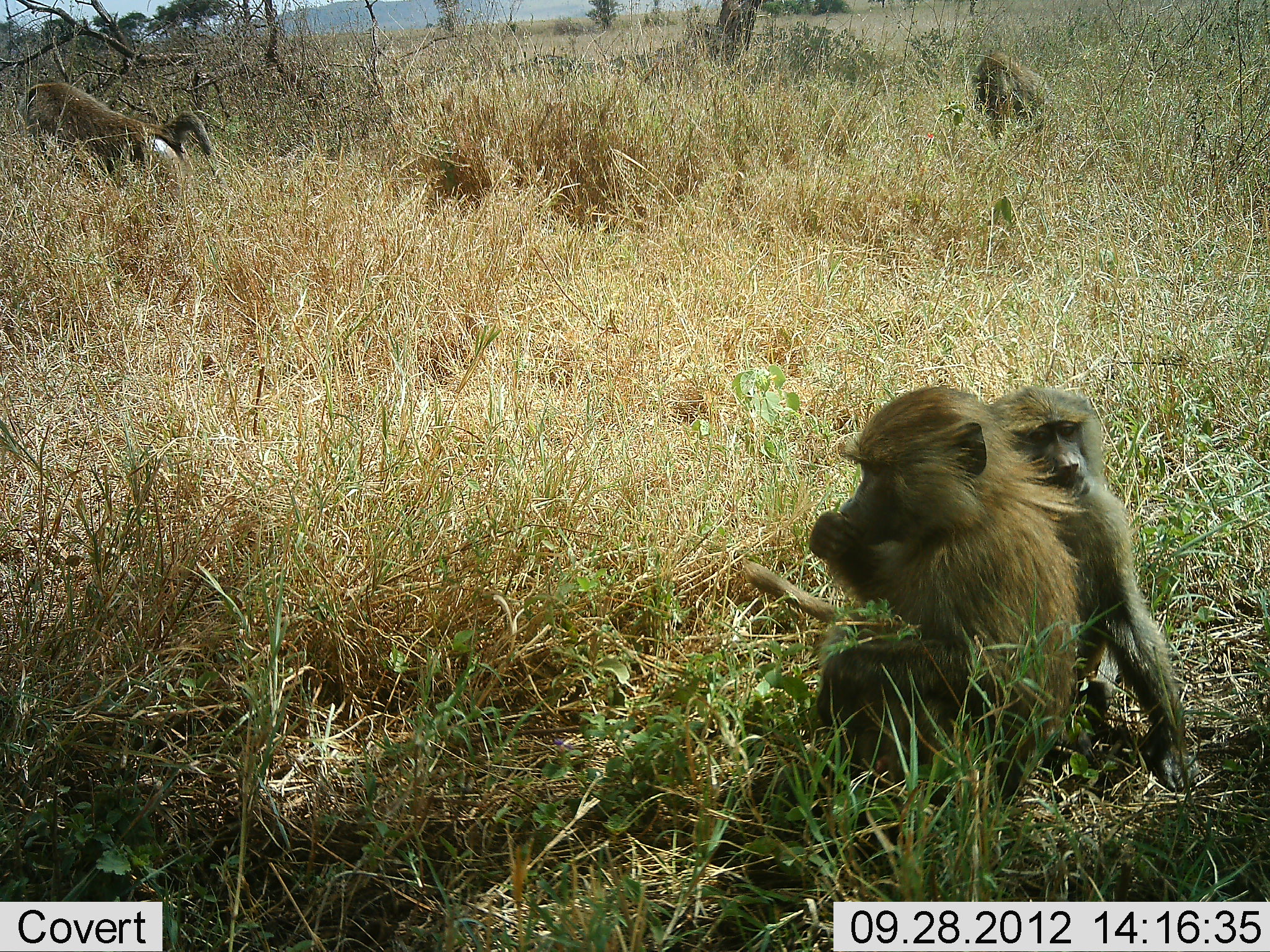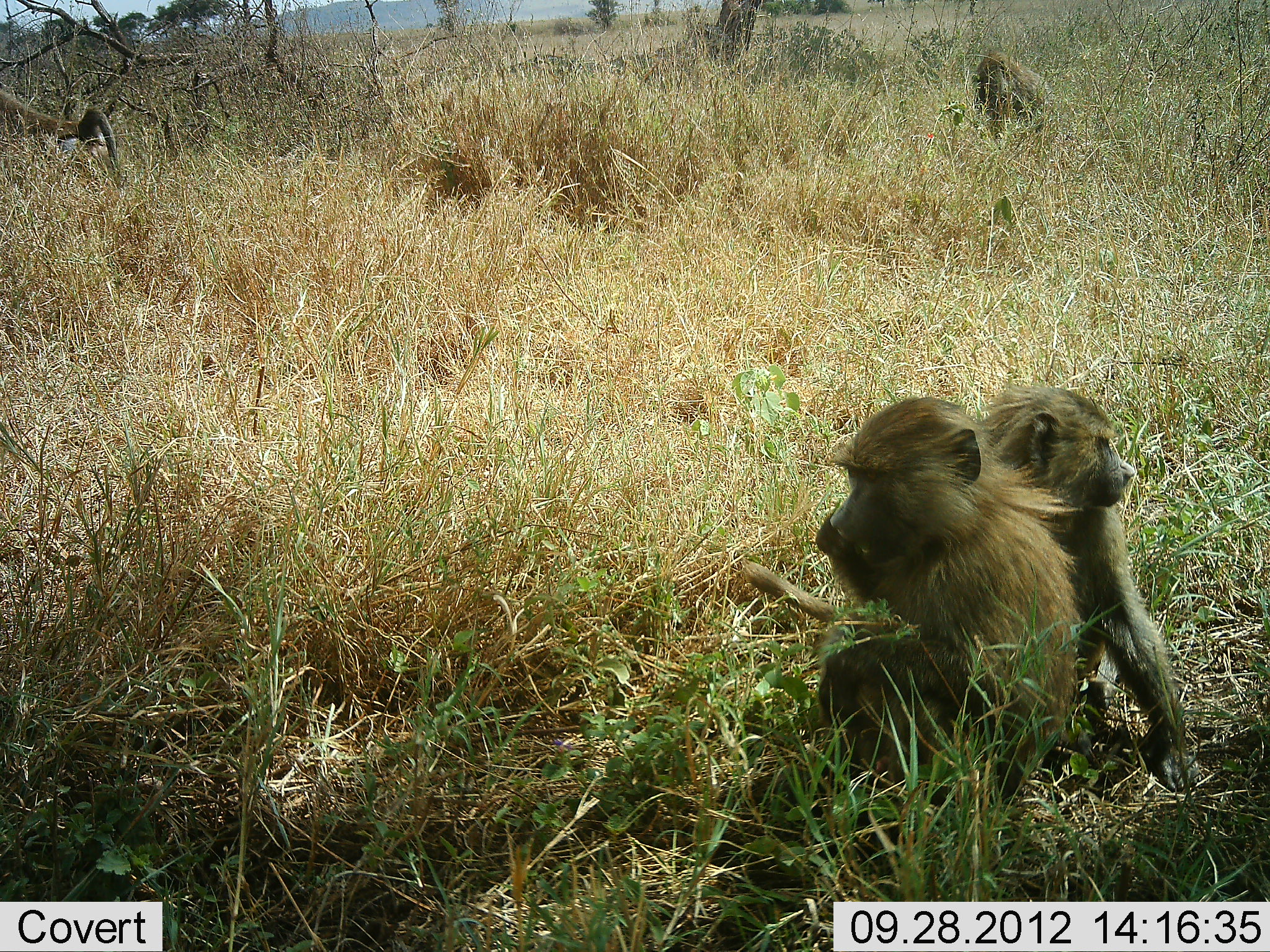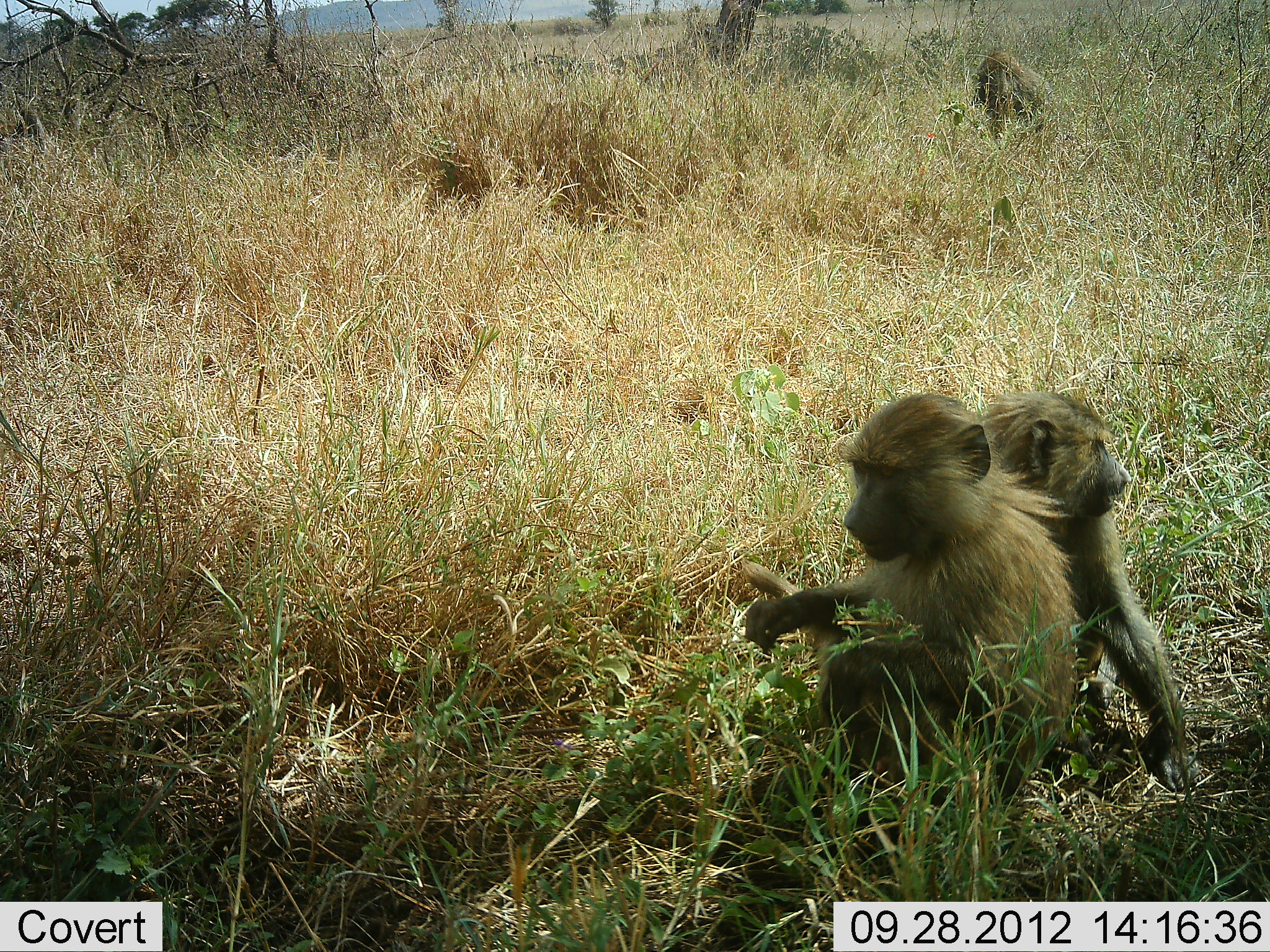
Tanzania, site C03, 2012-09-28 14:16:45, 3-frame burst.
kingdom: Animalia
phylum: Chordata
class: Mammalia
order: Primates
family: Cercopithecidae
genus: Papio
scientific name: Papio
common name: baboon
Baboon (Papio), count 4. Behavior (volunteer vote fractions): standing 10%, resting 50%, moving 70%, interacting 10%. Young present (vote fraction): 40%. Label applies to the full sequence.